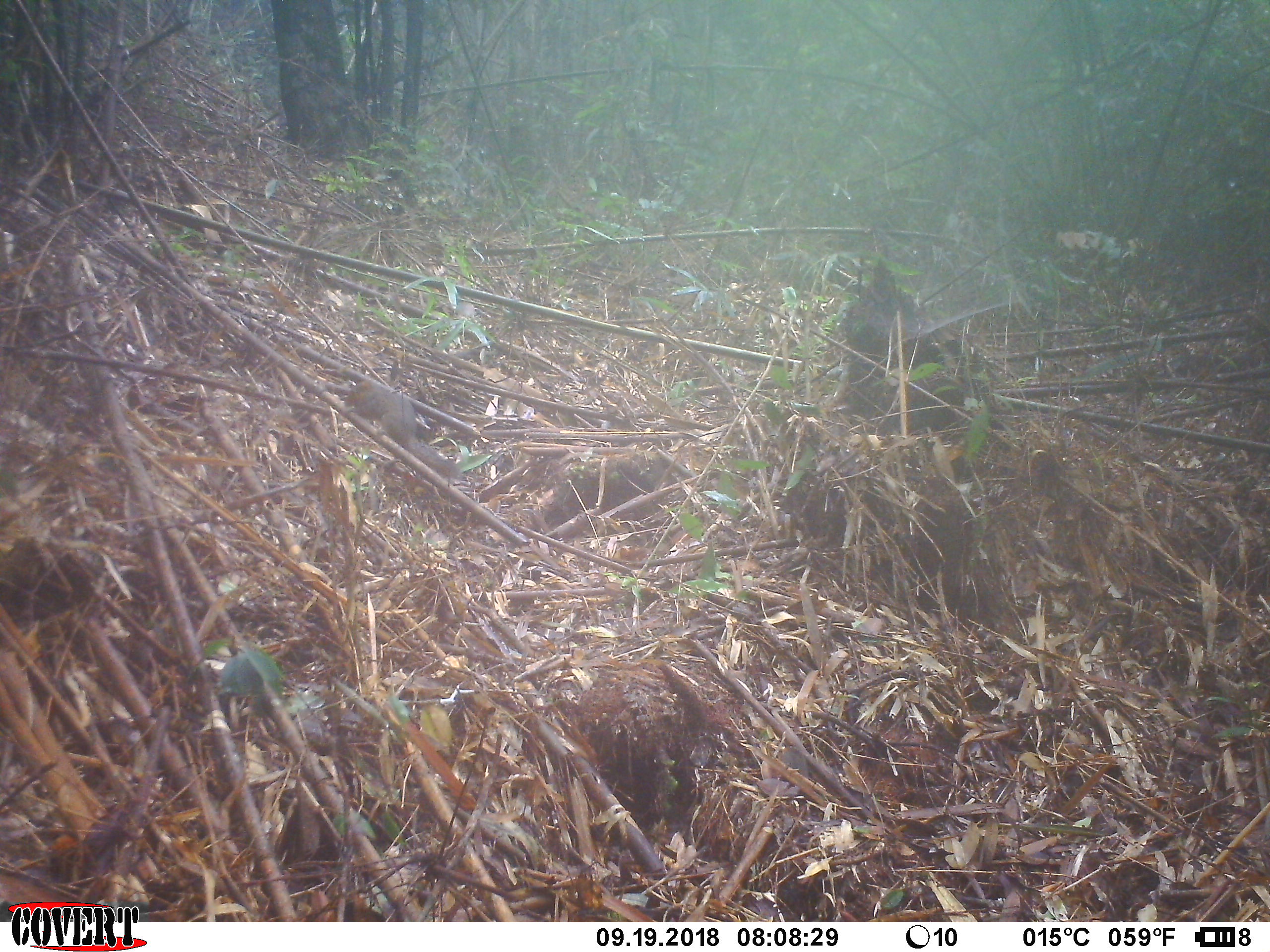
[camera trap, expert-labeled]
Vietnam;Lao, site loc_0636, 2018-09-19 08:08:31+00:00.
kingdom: Animalia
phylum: Chordata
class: Mammalia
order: Rodentia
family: Sciuridae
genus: Dremomys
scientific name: Dremomys rufigenis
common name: red-cheeked squirrel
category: red cheeked squirrel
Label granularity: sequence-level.